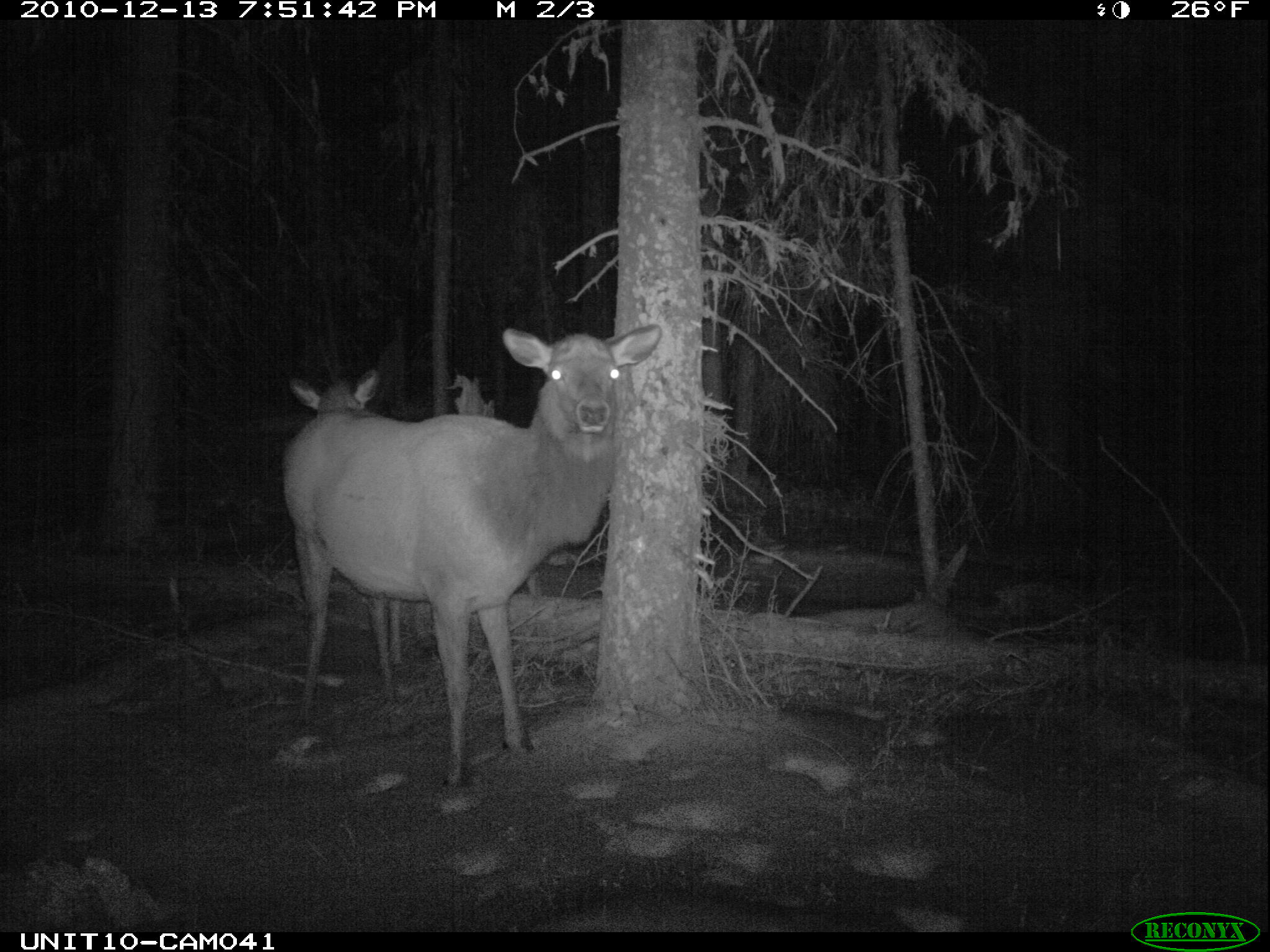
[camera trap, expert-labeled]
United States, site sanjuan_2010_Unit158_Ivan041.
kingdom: Animalia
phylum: Chordata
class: Mammalia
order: Artiodactyla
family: Cervidae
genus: Cervus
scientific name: Cervus elaphus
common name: red deer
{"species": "Cervus elaphus (red deer)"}